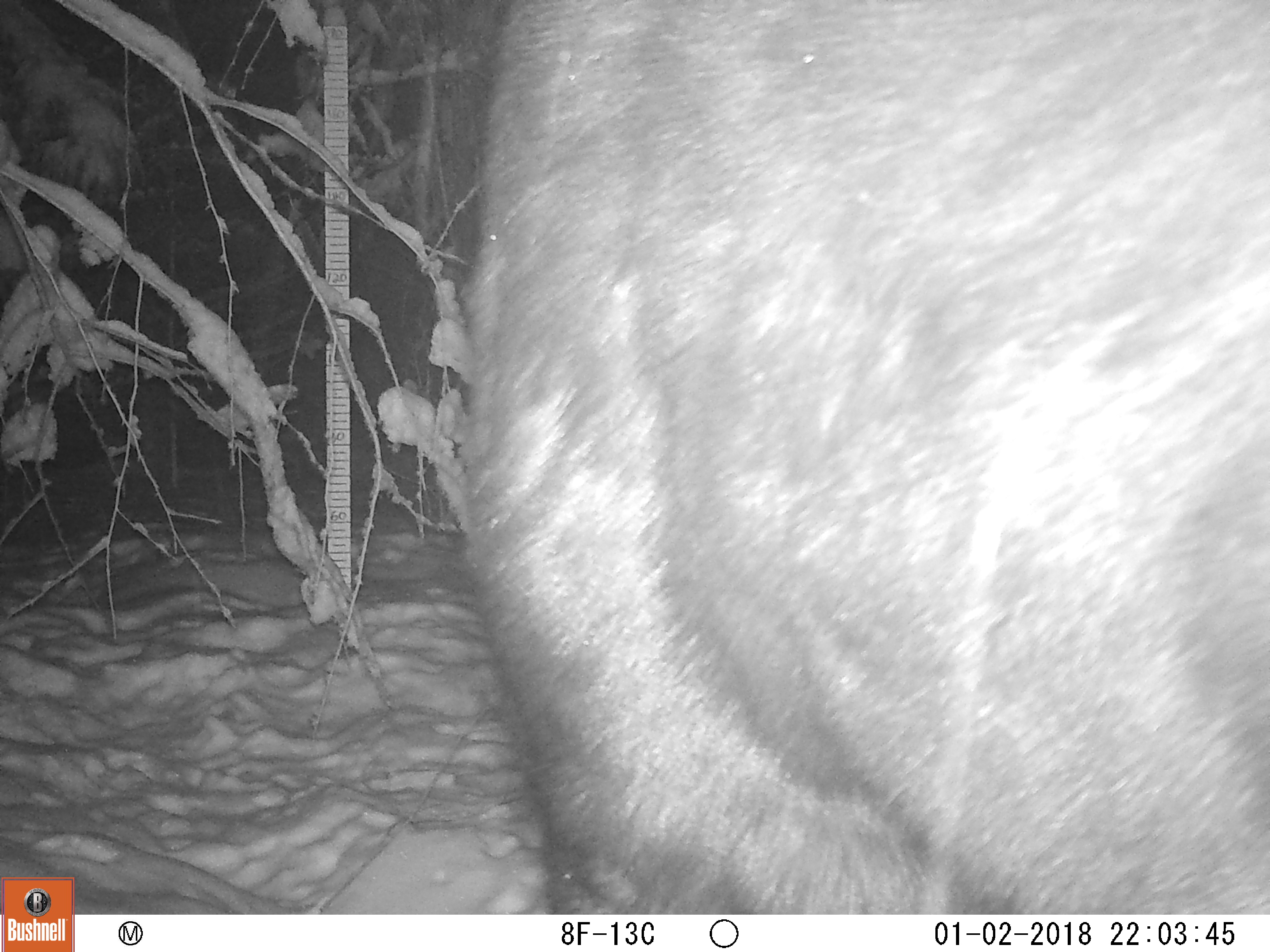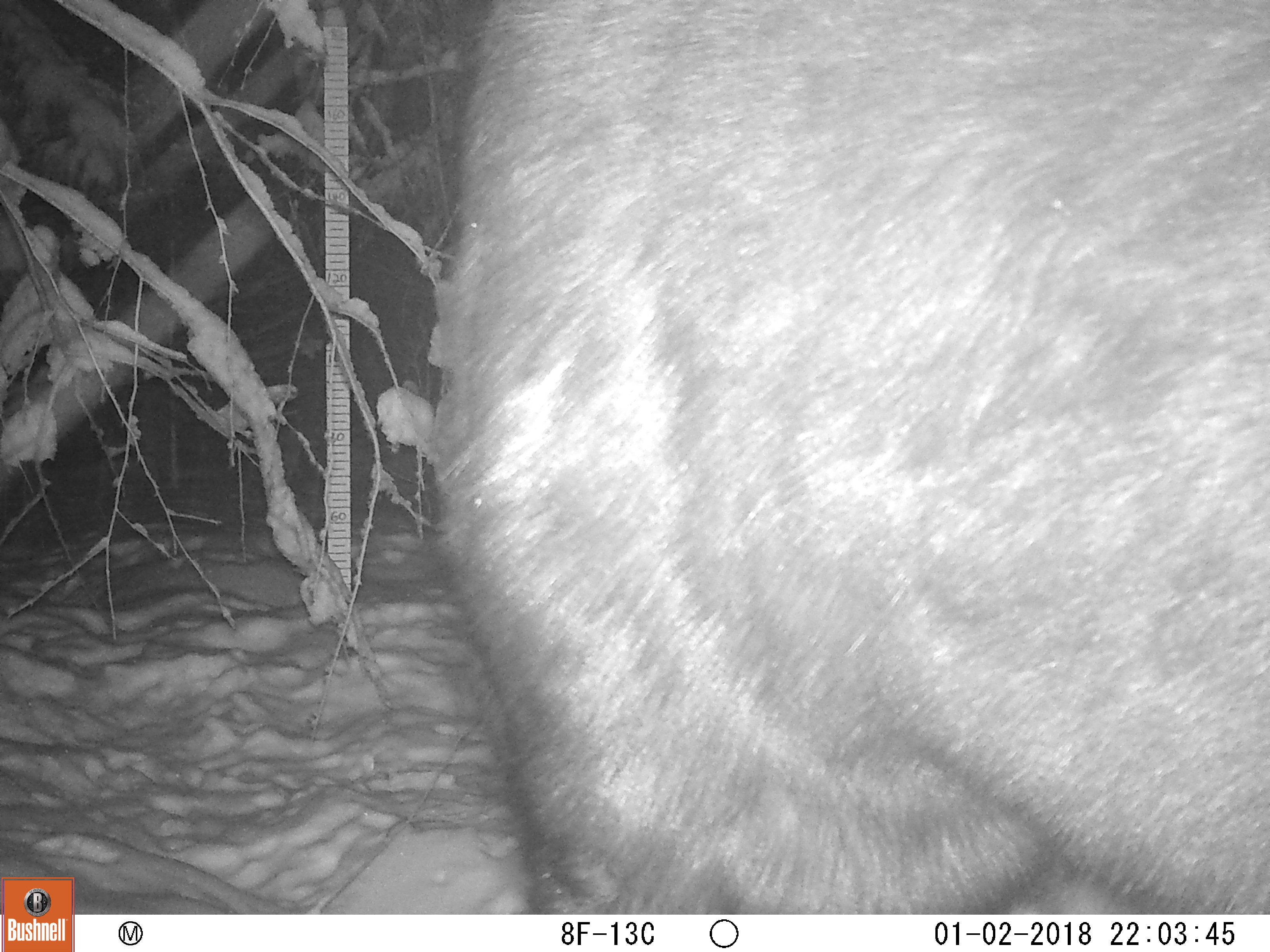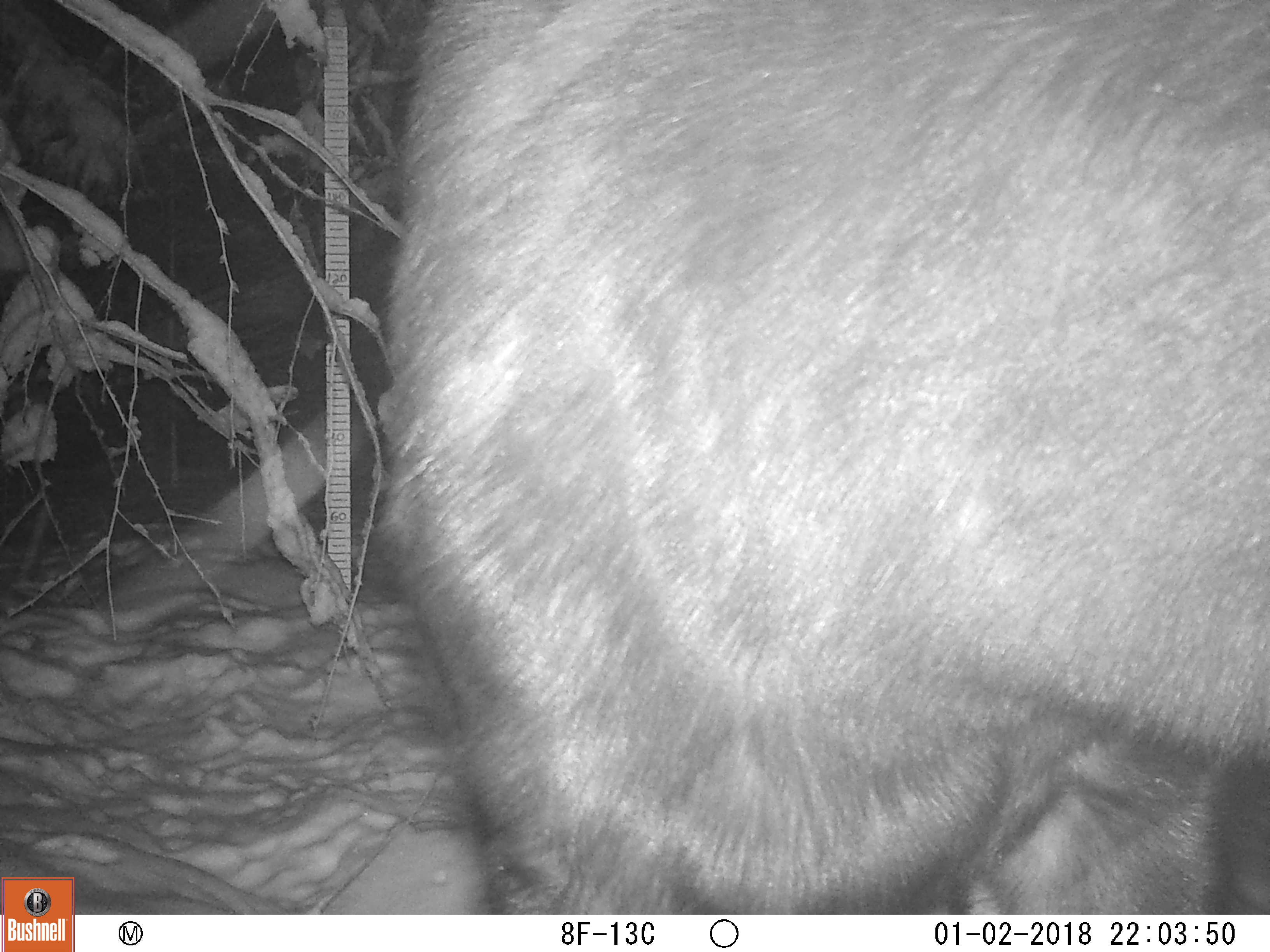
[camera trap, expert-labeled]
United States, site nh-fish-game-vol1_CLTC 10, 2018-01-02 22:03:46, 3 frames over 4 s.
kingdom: Animalia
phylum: Chordata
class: Mammalia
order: Artiodactyla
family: Cervidae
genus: Alces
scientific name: Alces alces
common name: moose